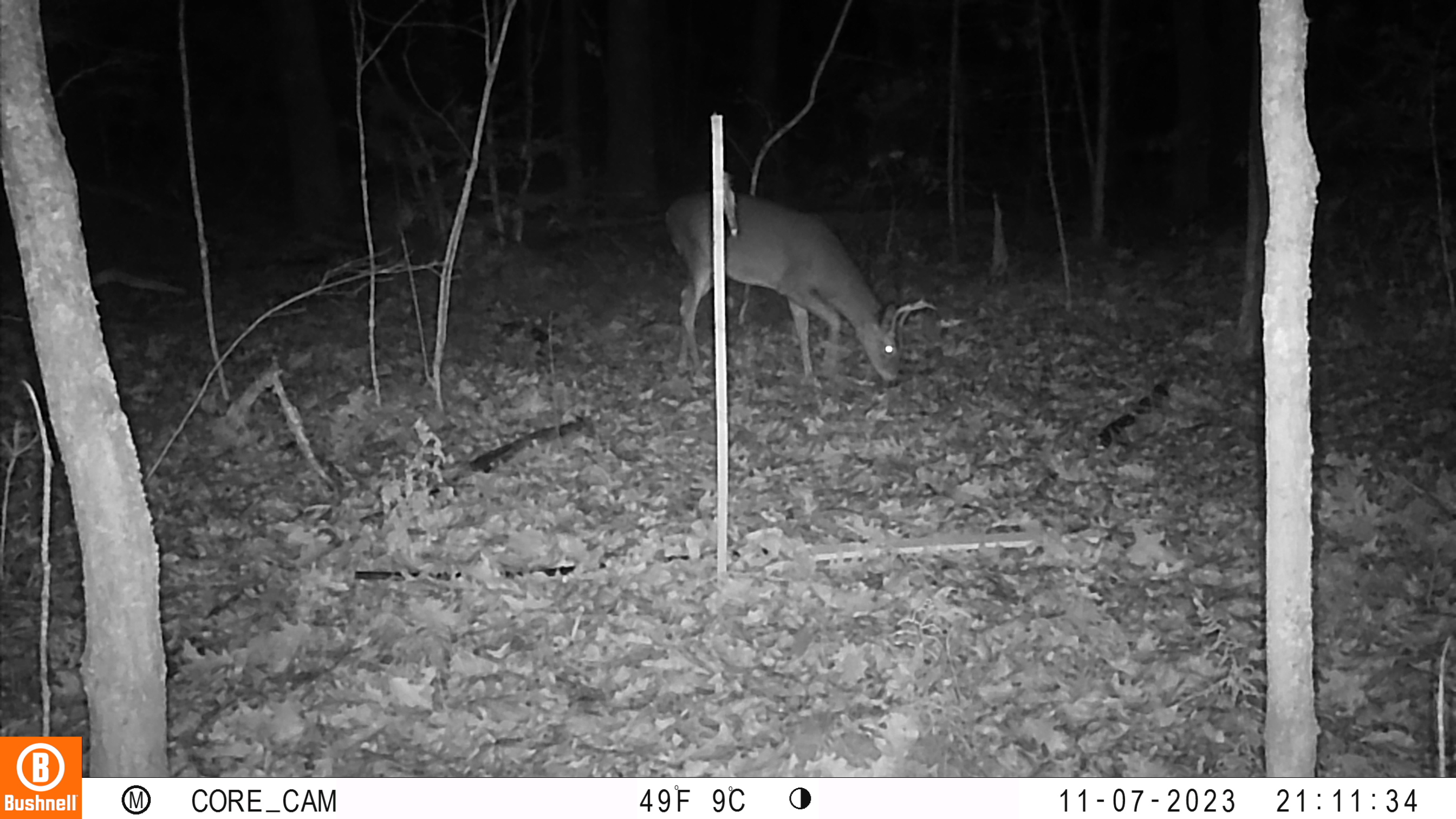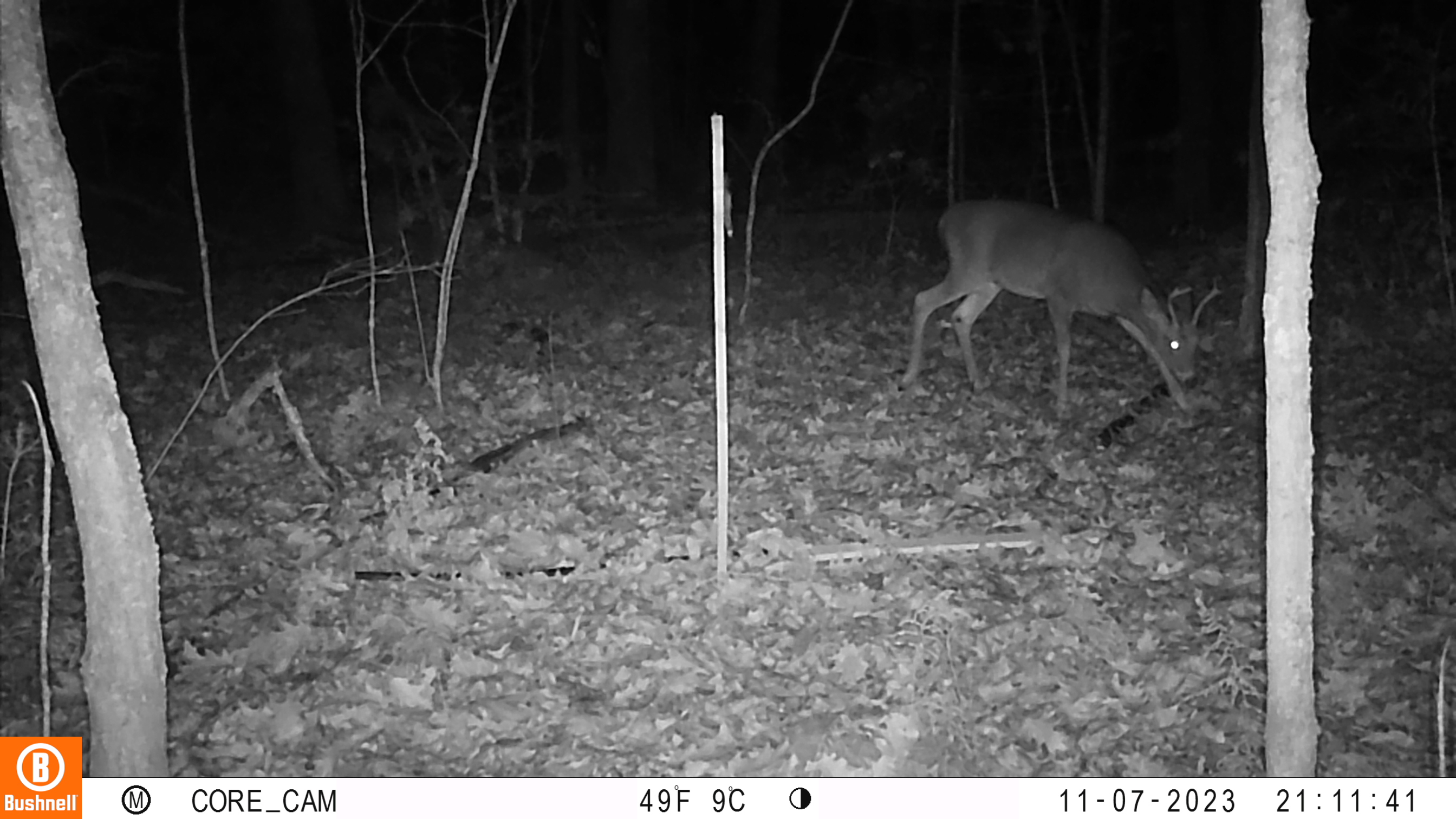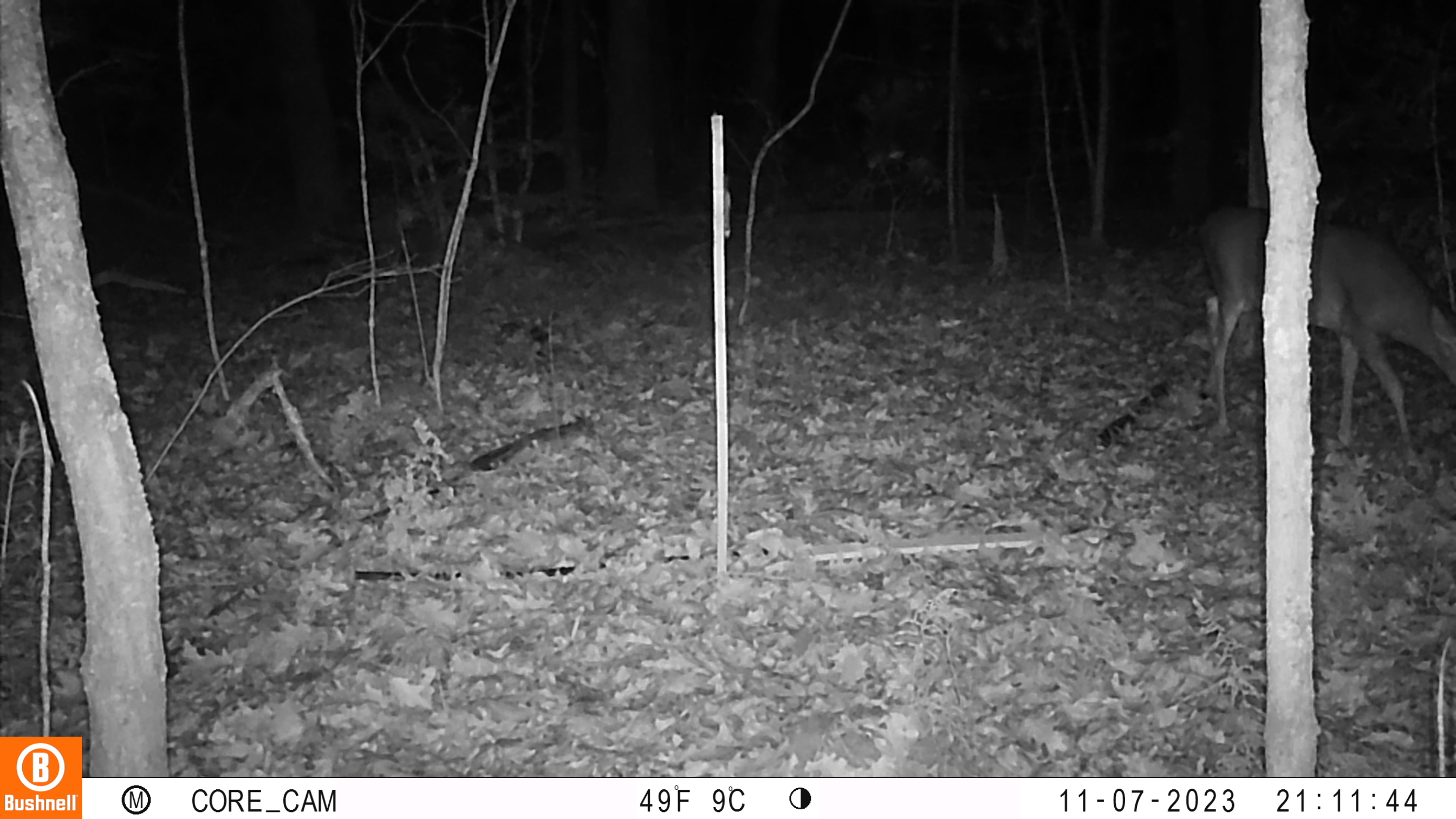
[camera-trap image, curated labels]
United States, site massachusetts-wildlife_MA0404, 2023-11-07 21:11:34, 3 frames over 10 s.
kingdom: Animalia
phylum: Chordata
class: Mammalia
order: Artiodactyla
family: Cervidae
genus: Odocoileus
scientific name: Odocoileus virginianus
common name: white-tailed deer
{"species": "white-tailed deer (Odocoileus virginianus)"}